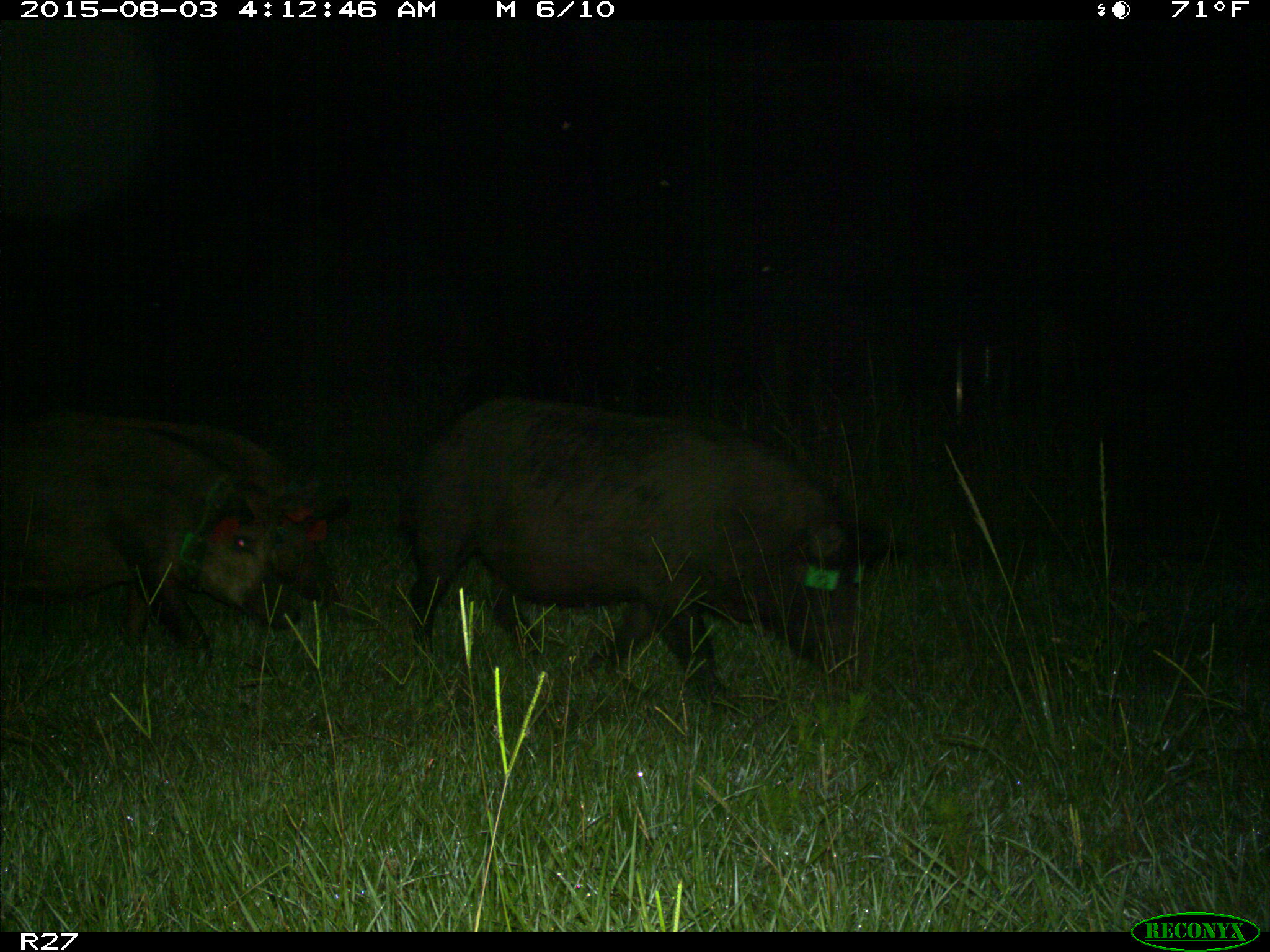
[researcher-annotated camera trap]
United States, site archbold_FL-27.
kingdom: Animalia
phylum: Chordata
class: Mammalia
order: Artiodactyla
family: Suidae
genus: Sus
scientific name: Sus scrofa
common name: wild boar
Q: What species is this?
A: Sus scrofa (wild boar).